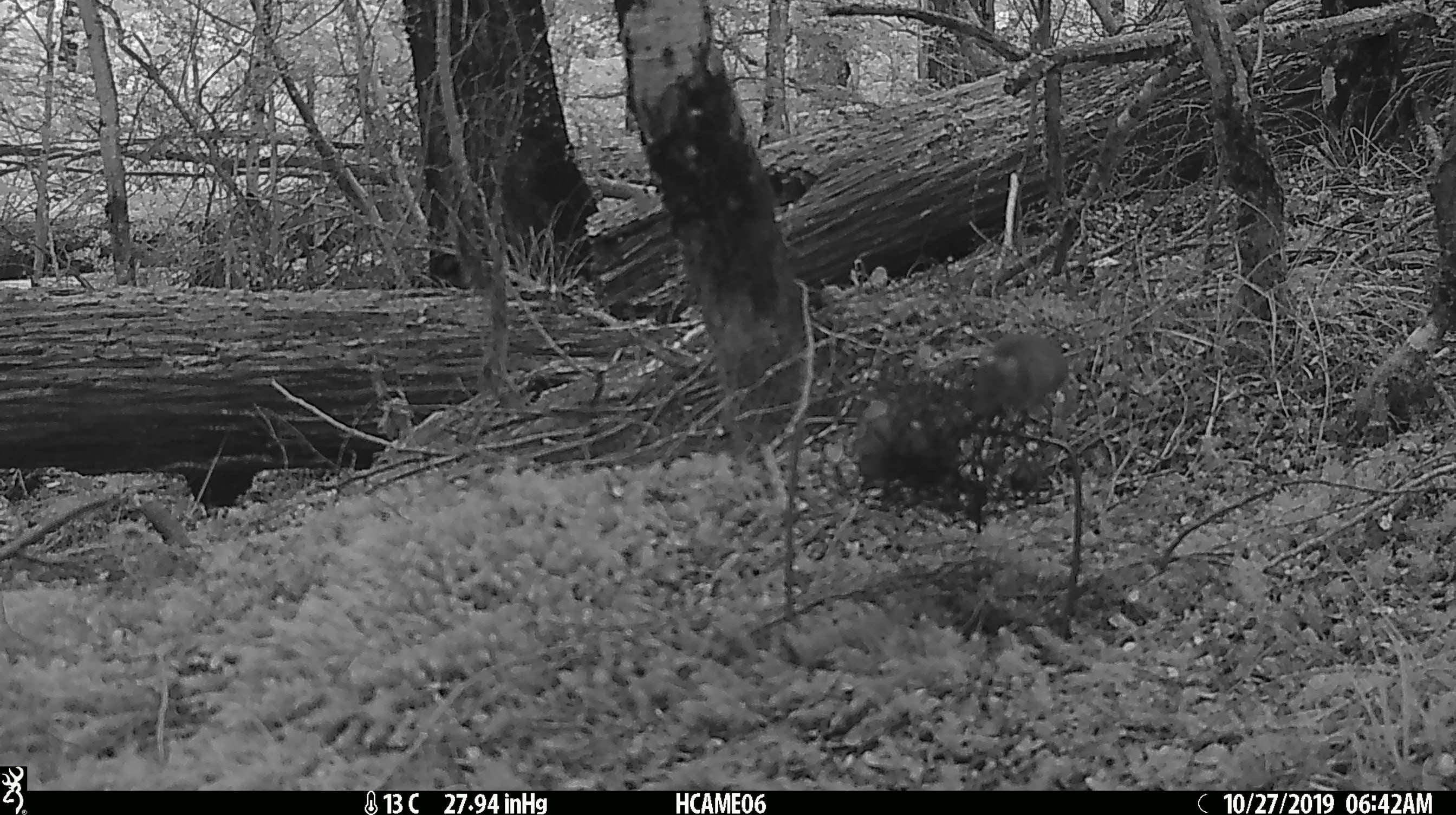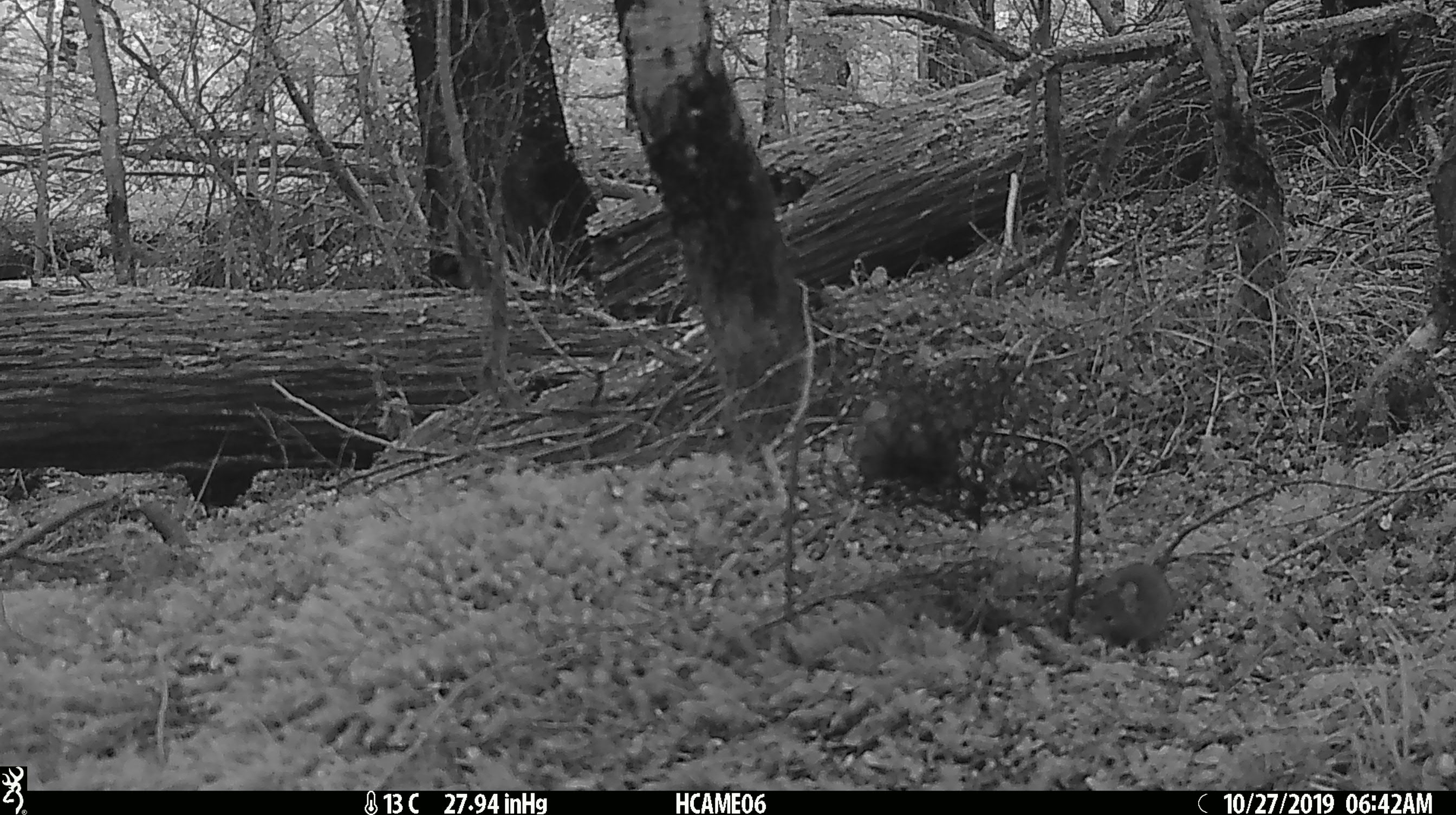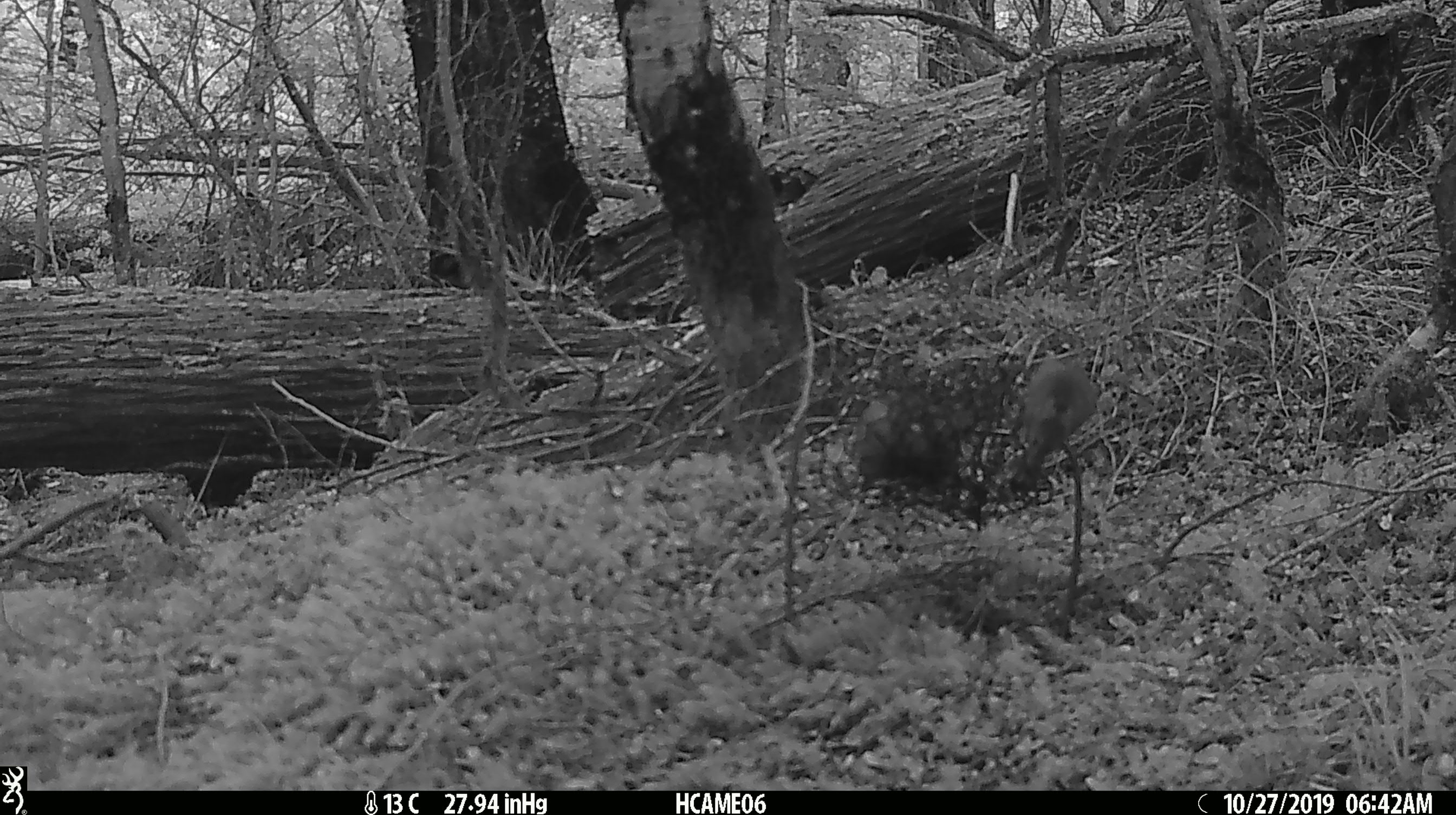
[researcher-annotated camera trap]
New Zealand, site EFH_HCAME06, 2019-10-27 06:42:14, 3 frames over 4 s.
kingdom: Animalia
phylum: Chordata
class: Mammalia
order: Rodentia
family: Muridae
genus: Mus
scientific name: Mus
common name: mouse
Mouse (Mus).